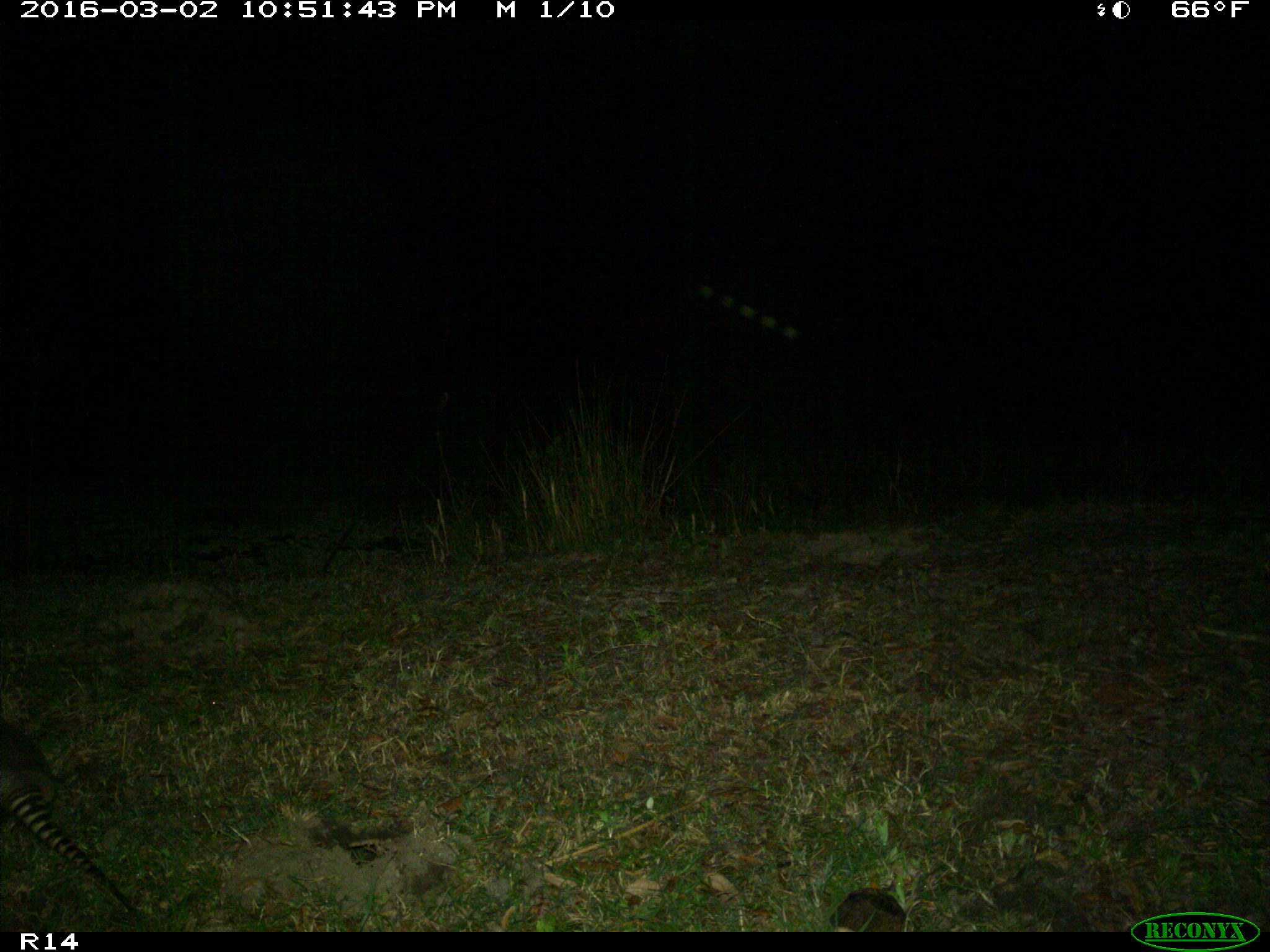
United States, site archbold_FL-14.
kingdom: Animalia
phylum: Chordata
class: Mammalia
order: Cingulata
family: Dasypodidae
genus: Dasypus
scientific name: Dasypus novemcinctus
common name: nine-banded armadillo